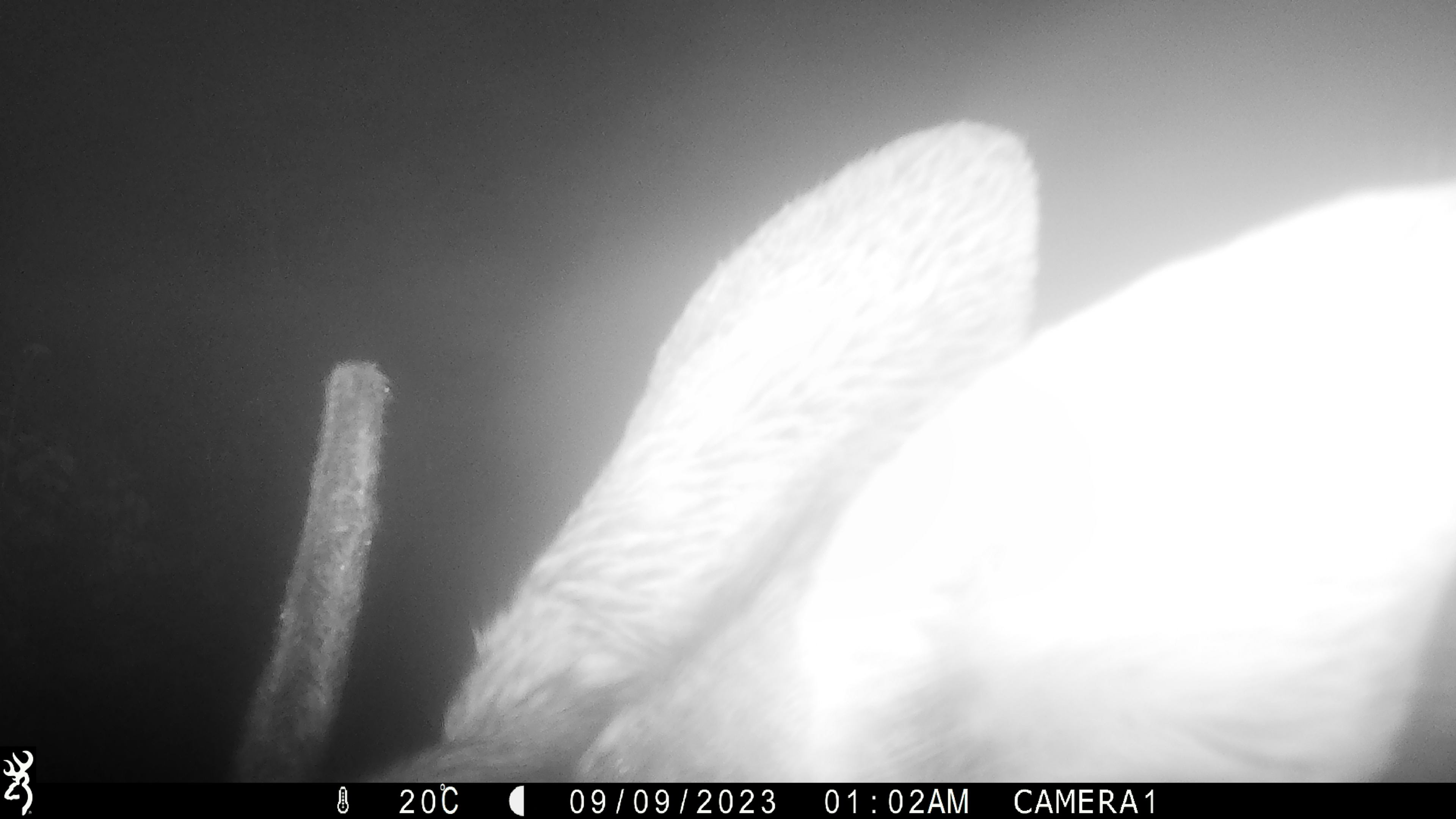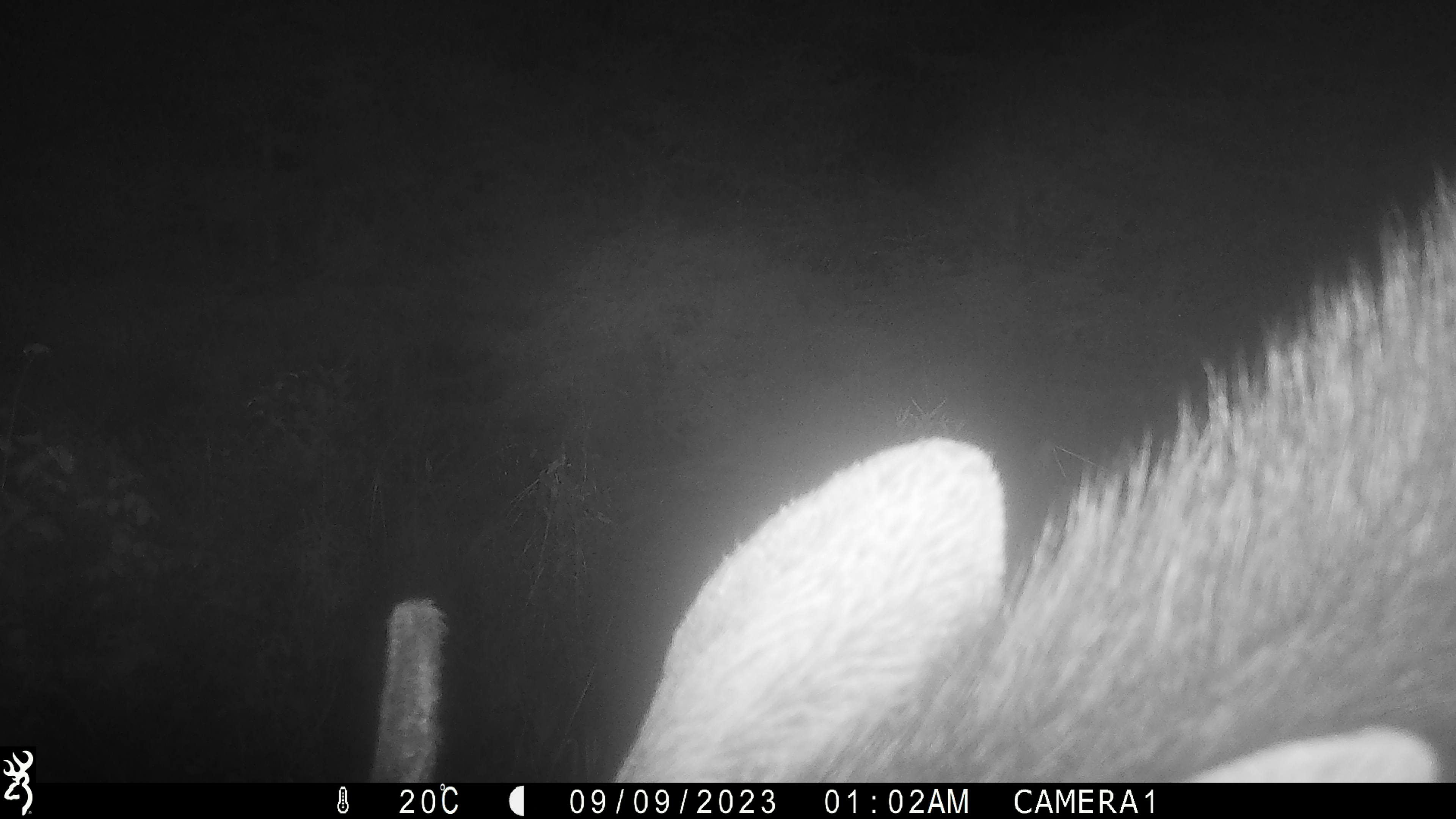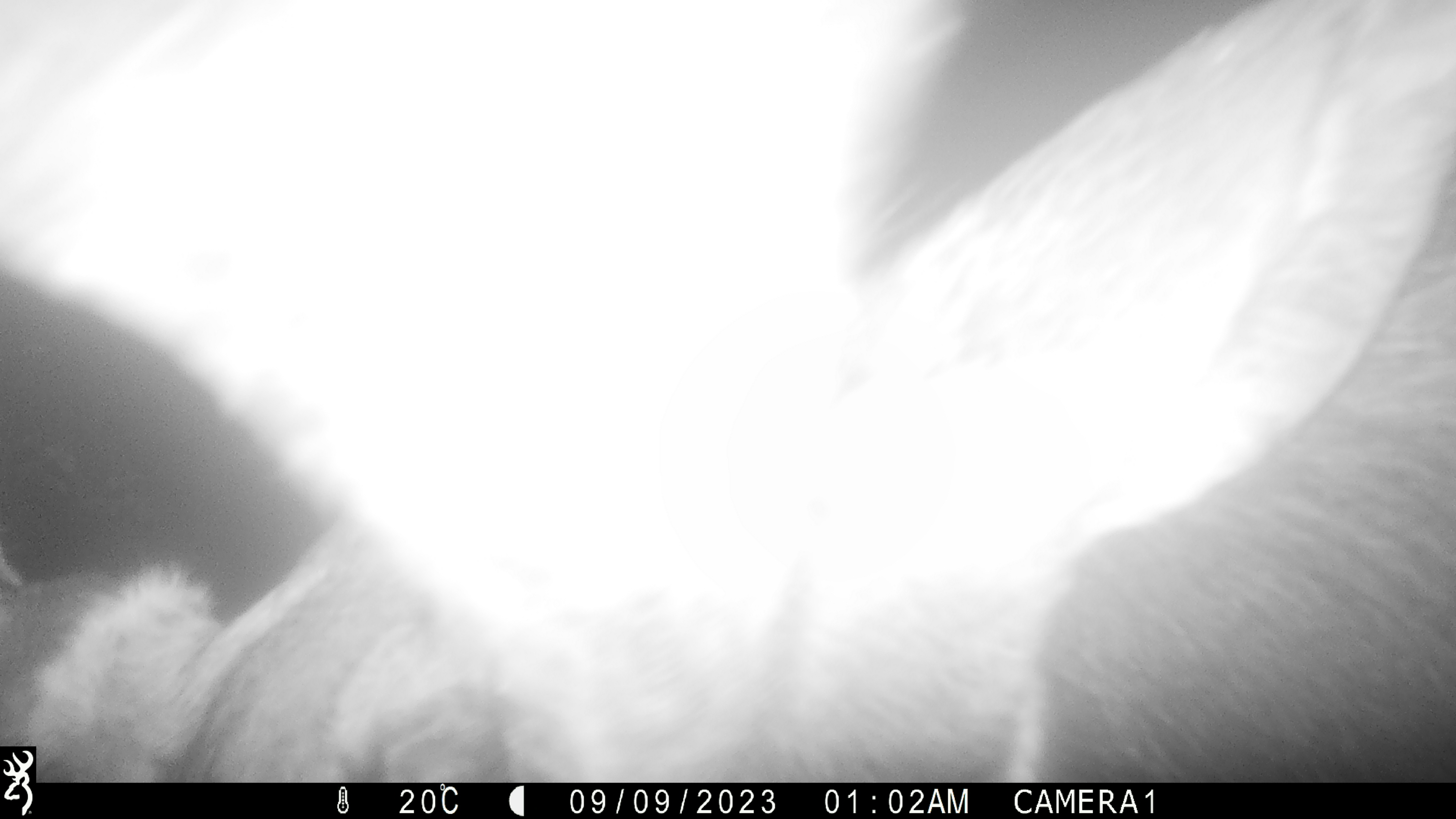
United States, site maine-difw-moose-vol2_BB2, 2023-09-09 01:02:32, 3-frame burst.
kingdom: Animalia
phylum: Chordata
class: Mammalia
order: Artiodactyla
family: Cervidae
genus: Alces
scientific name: Alces alces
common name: moose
Moose (Alces alces).